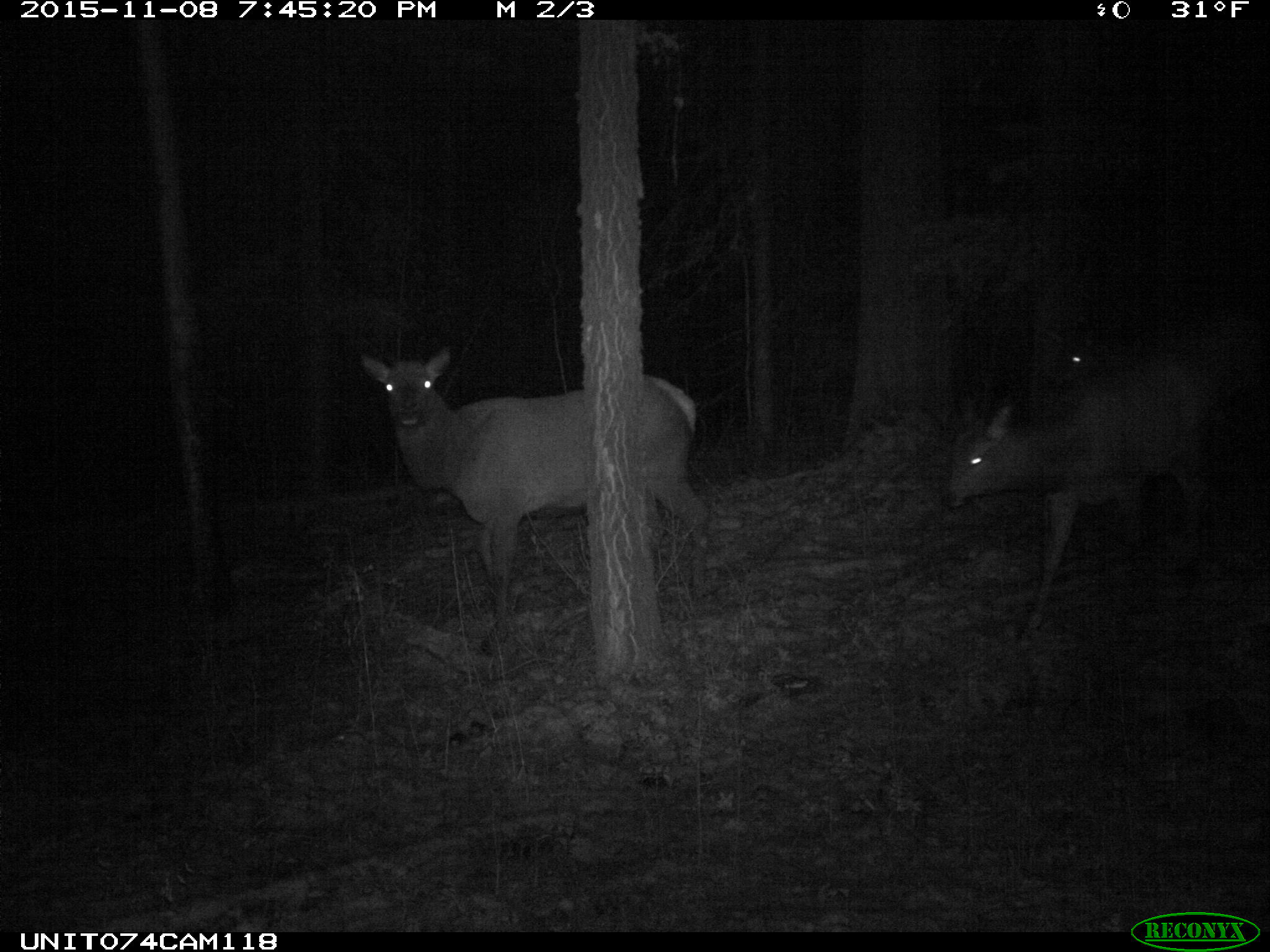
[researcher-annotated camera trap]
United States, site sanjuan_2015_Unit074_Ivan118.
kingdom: Animalia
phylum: Chordata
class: Mammalia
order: Artiodactyla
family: Cervidae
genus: Cervus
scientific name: Cervus elaphus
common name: red deer